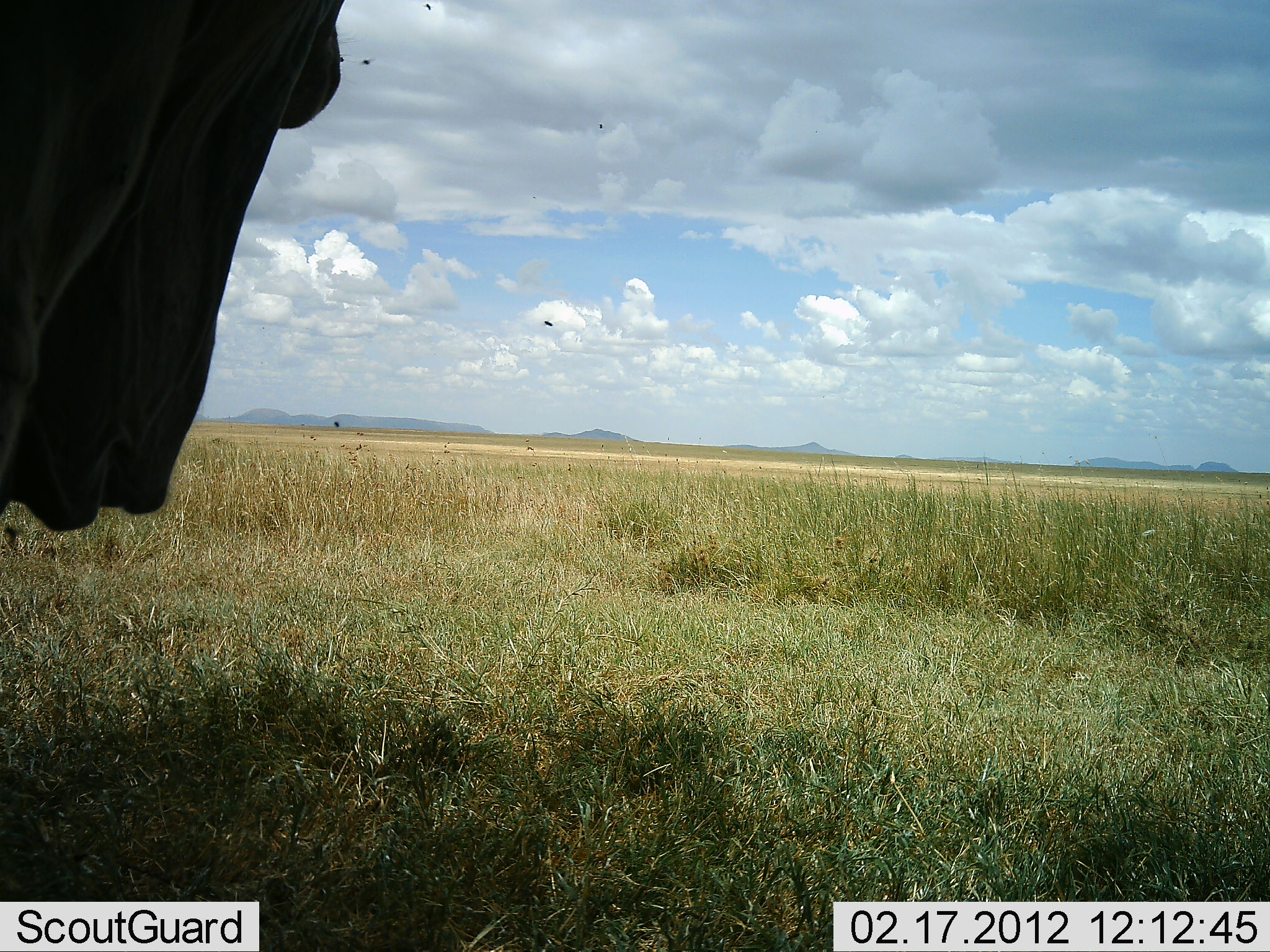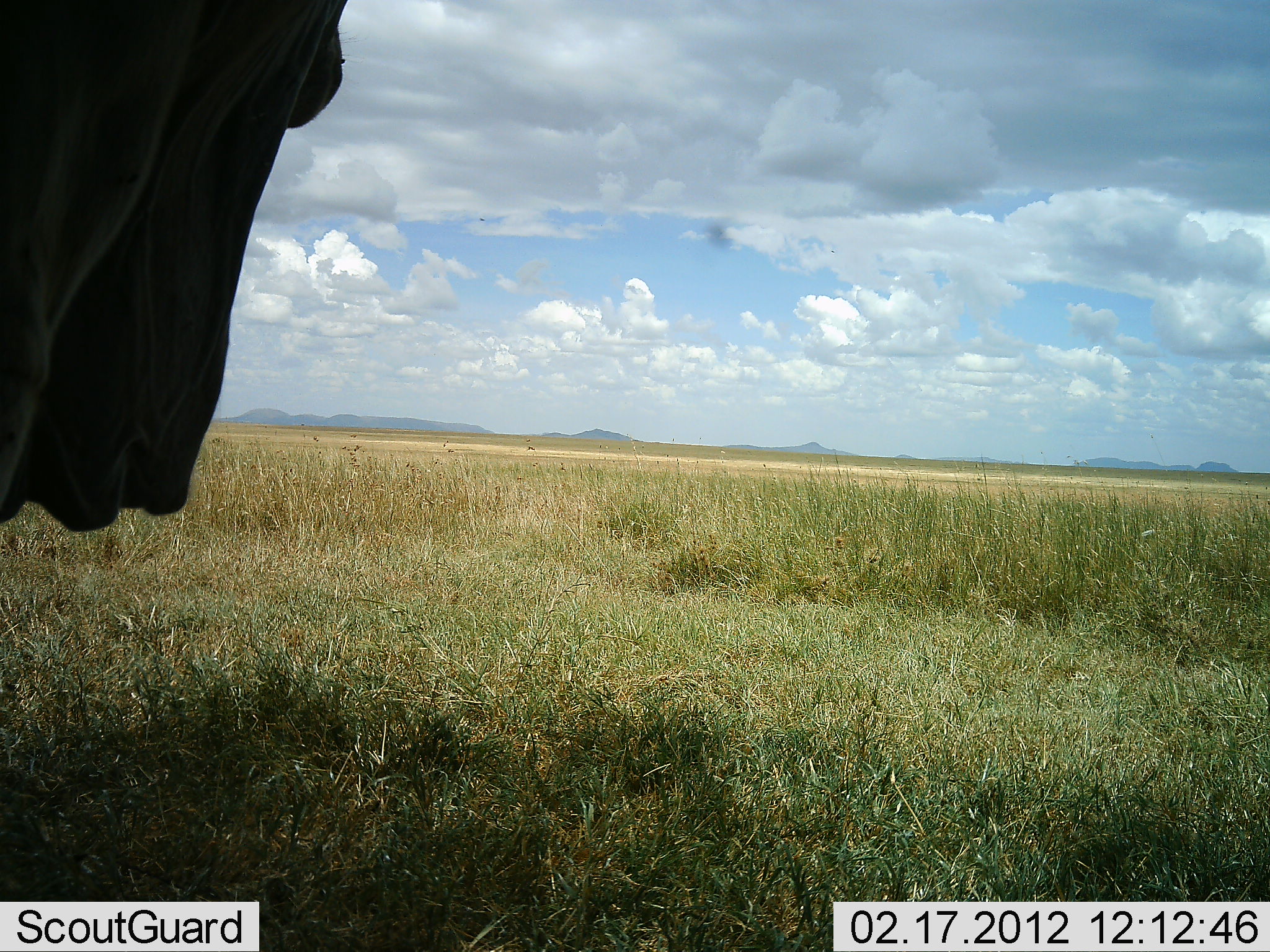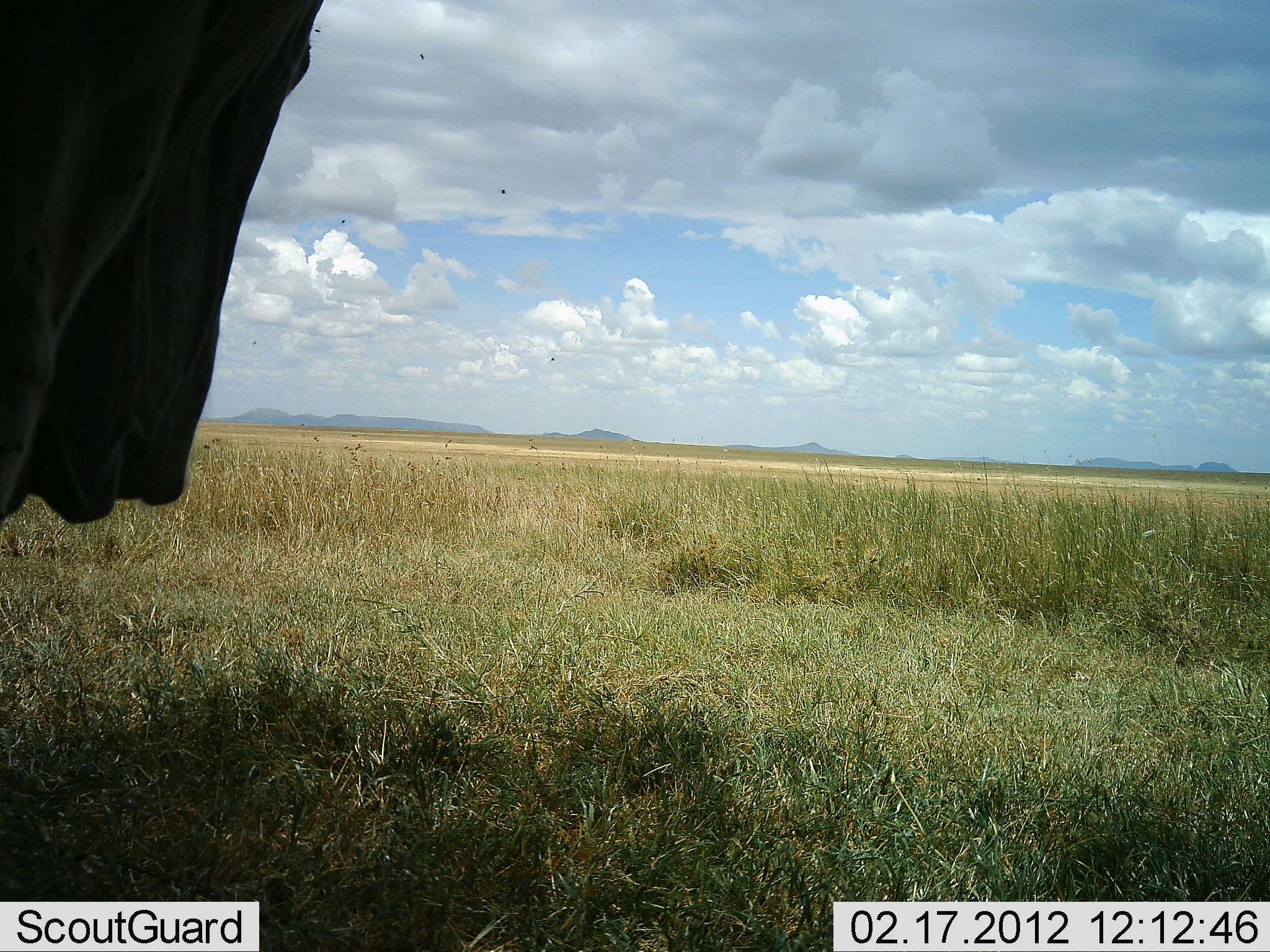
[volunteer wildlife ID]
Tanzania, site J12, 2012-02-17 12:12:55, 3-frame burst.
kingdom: Animalia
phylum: Chordata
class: Mammalia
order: Artiodactyla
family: Bovidae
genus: Connochaetes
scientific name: Connochaetes taurinus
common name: blue wildebeest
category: wildebeest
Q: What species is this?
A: Wildebeest (blue wildebeest) (Connochaetes taurinus).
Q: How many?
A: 1.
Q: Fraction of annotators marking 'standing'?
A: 90%.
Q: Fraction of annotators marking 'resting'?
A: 0%.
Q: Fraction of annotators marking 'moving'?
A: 0%.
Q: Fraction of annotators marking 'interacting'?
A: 0%.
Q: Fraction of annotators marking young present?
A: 0%.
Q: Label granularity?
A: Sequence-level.